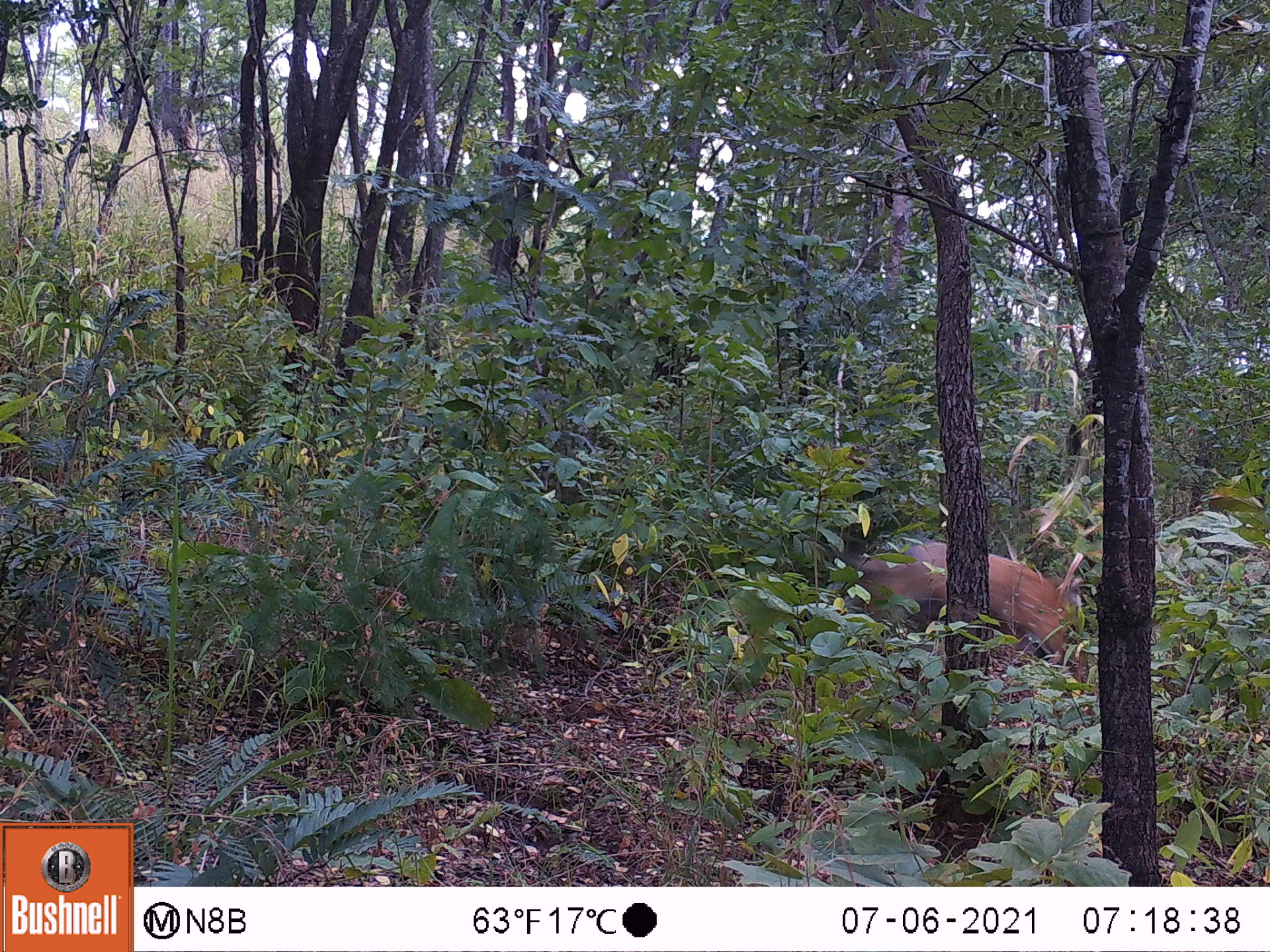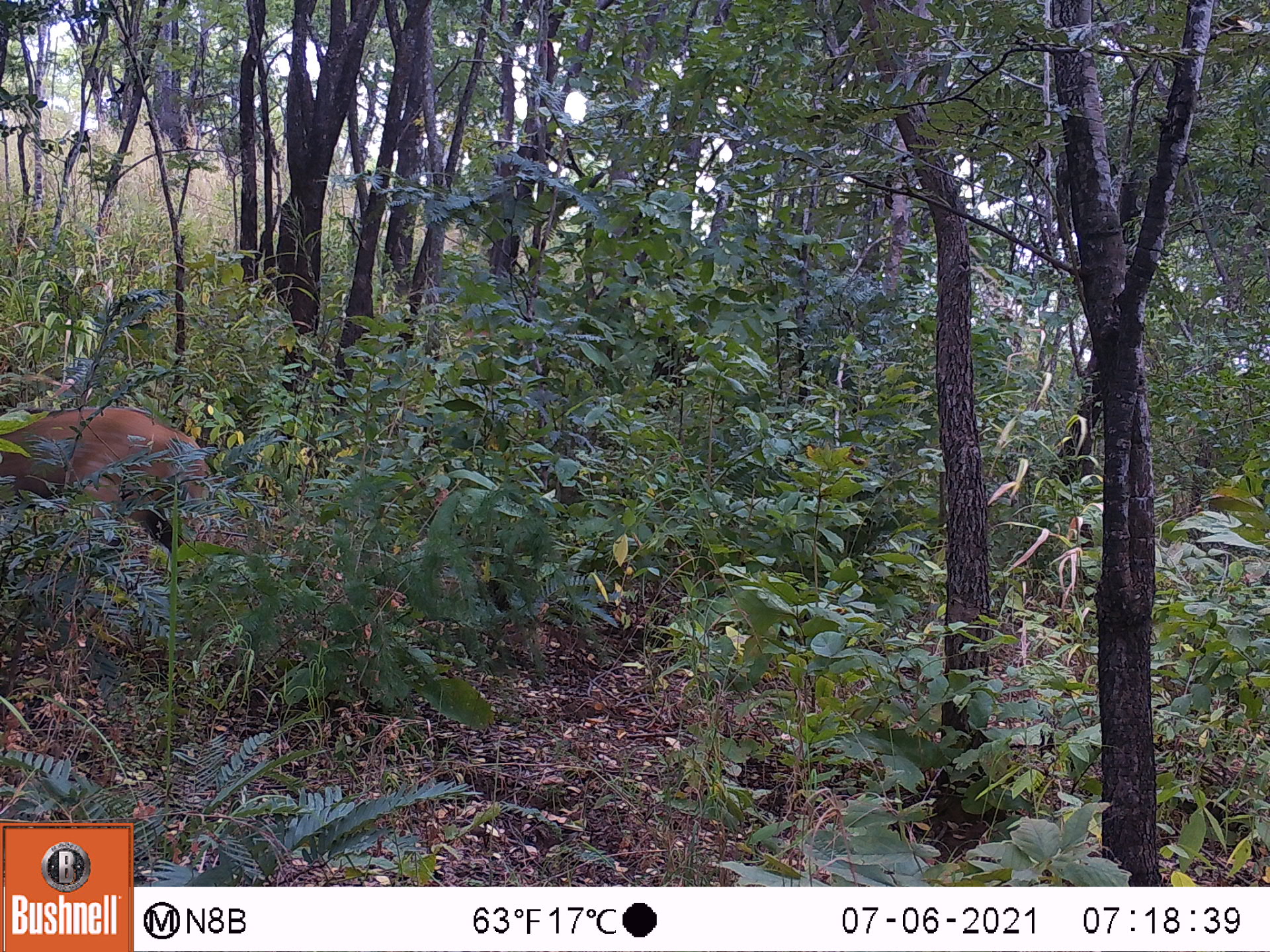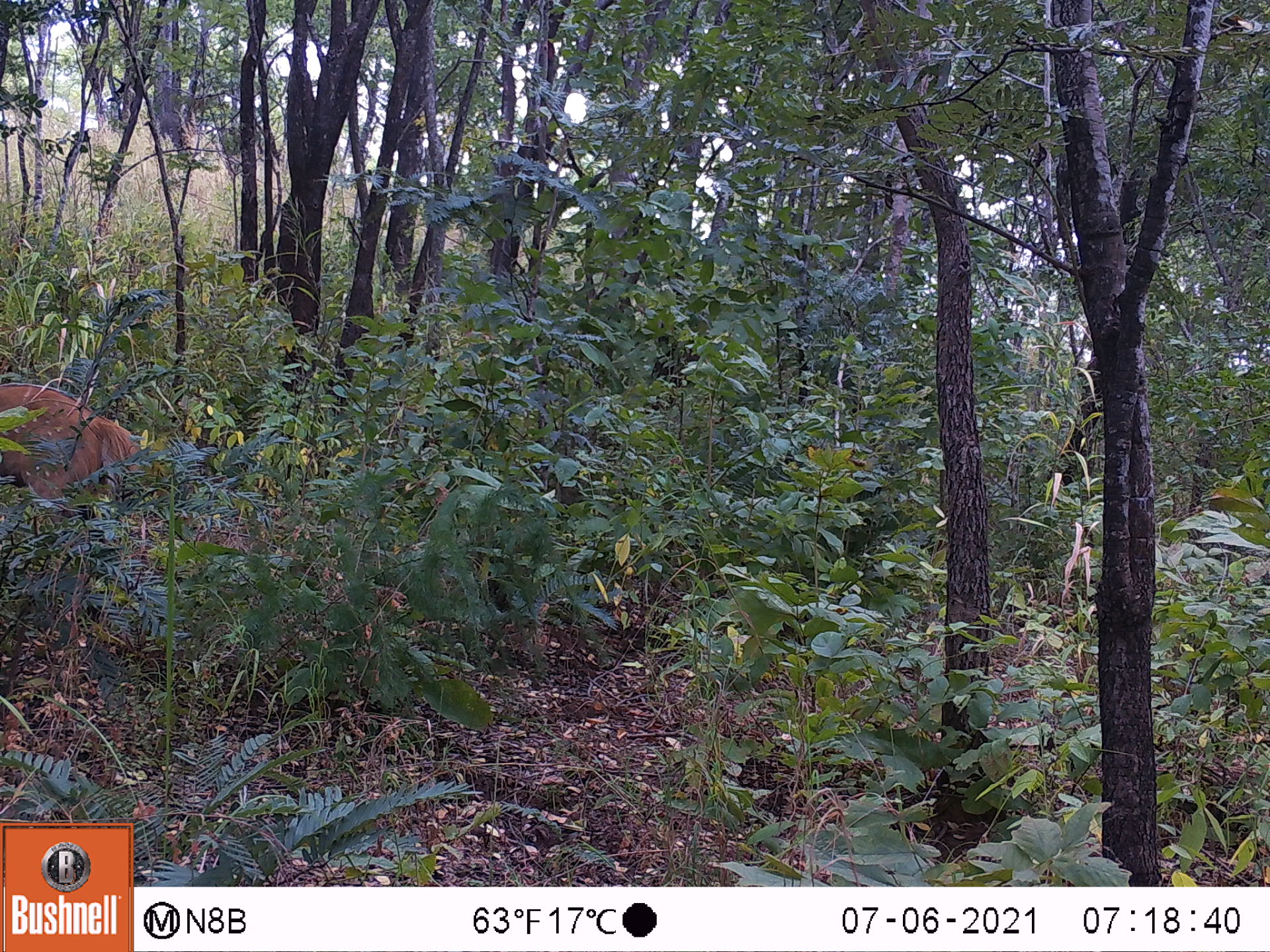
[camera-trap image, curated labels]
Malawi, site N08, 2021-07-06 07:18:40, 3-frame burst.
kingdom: Animalia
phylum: Chordata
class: Mammalia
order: Artiodactyla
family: Bovidae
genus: Tragelaphus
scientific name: Tragelaphus sylvaticus sylvaticus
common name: cape bushbuck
Cape bushbuck (Tragelaphus sylvaticus sylvaticus), count 1.